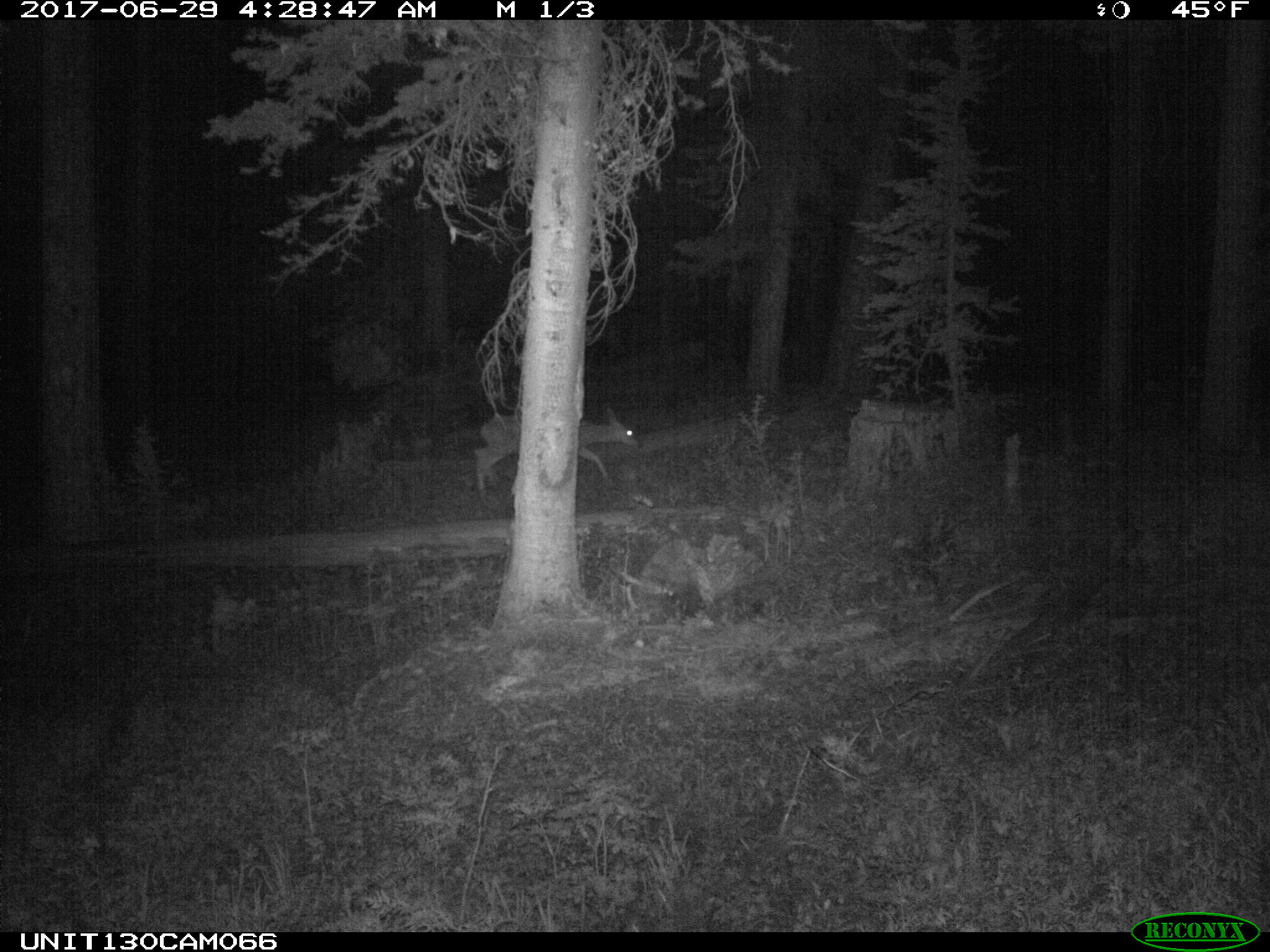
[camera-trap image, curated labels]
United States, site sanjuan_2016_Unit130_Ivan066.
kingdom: Animalia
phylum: Chordata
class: Mammalia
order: Artiodactyla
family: Cervidae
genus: Odocoileus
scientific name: Odocoileus hemionus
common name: mule deer